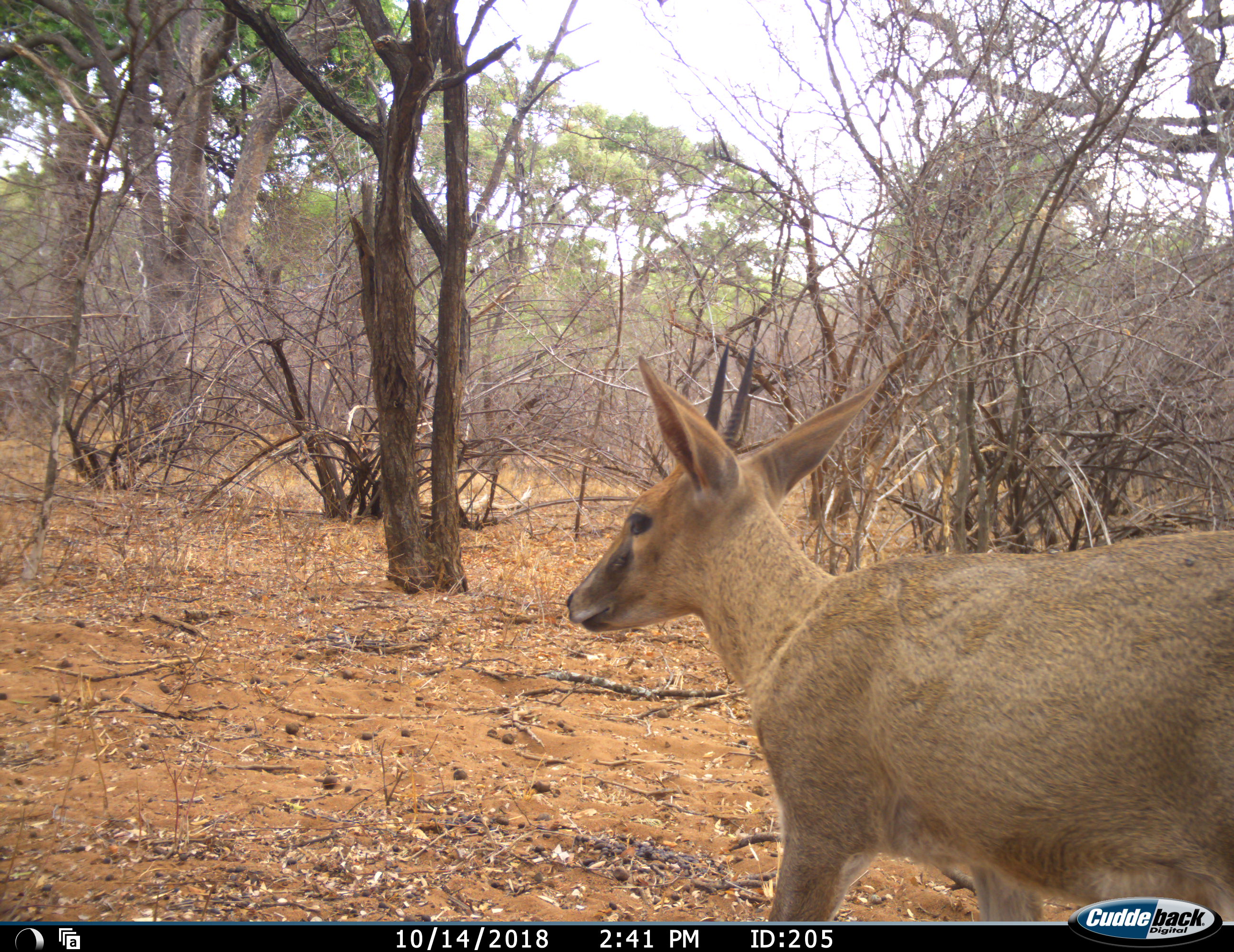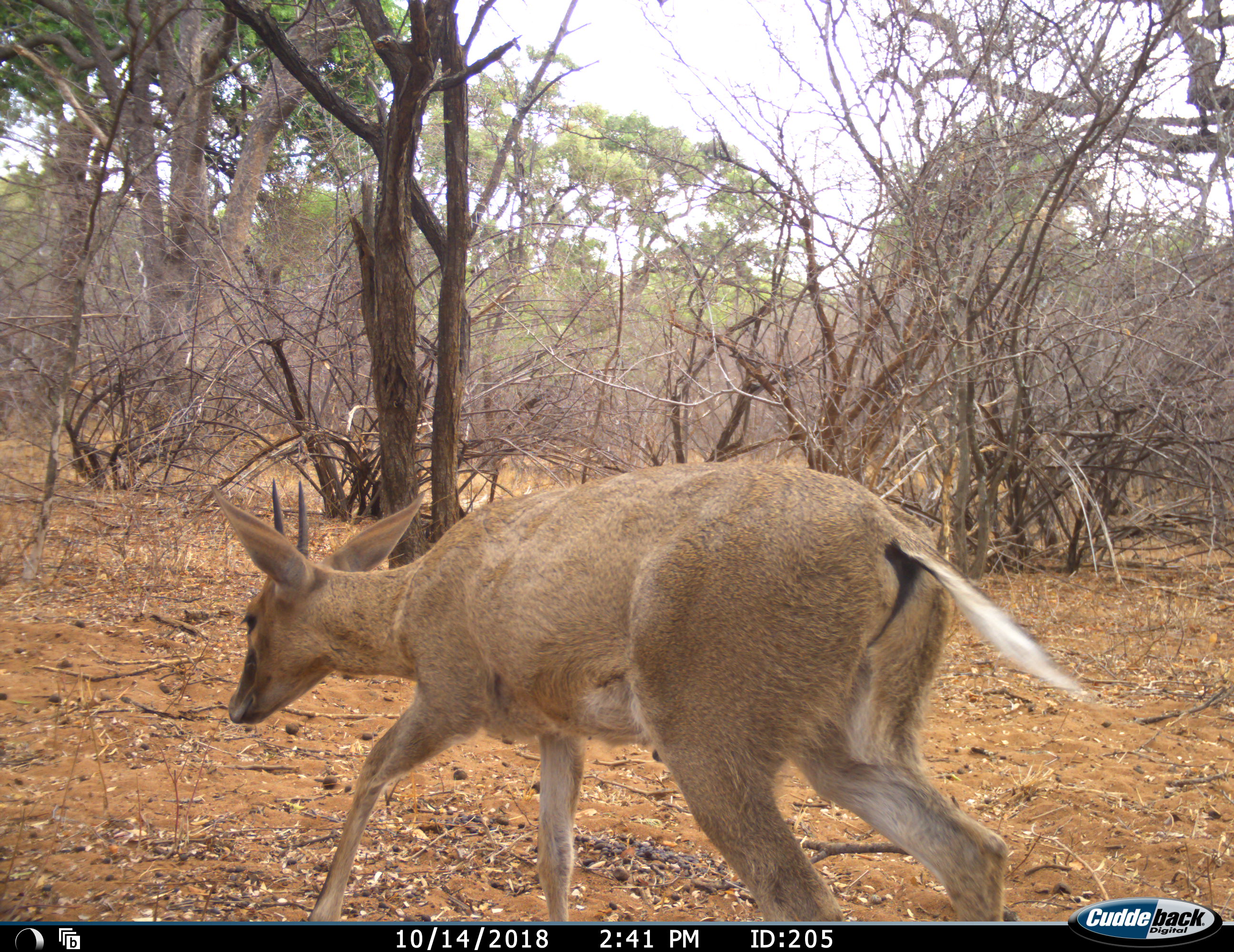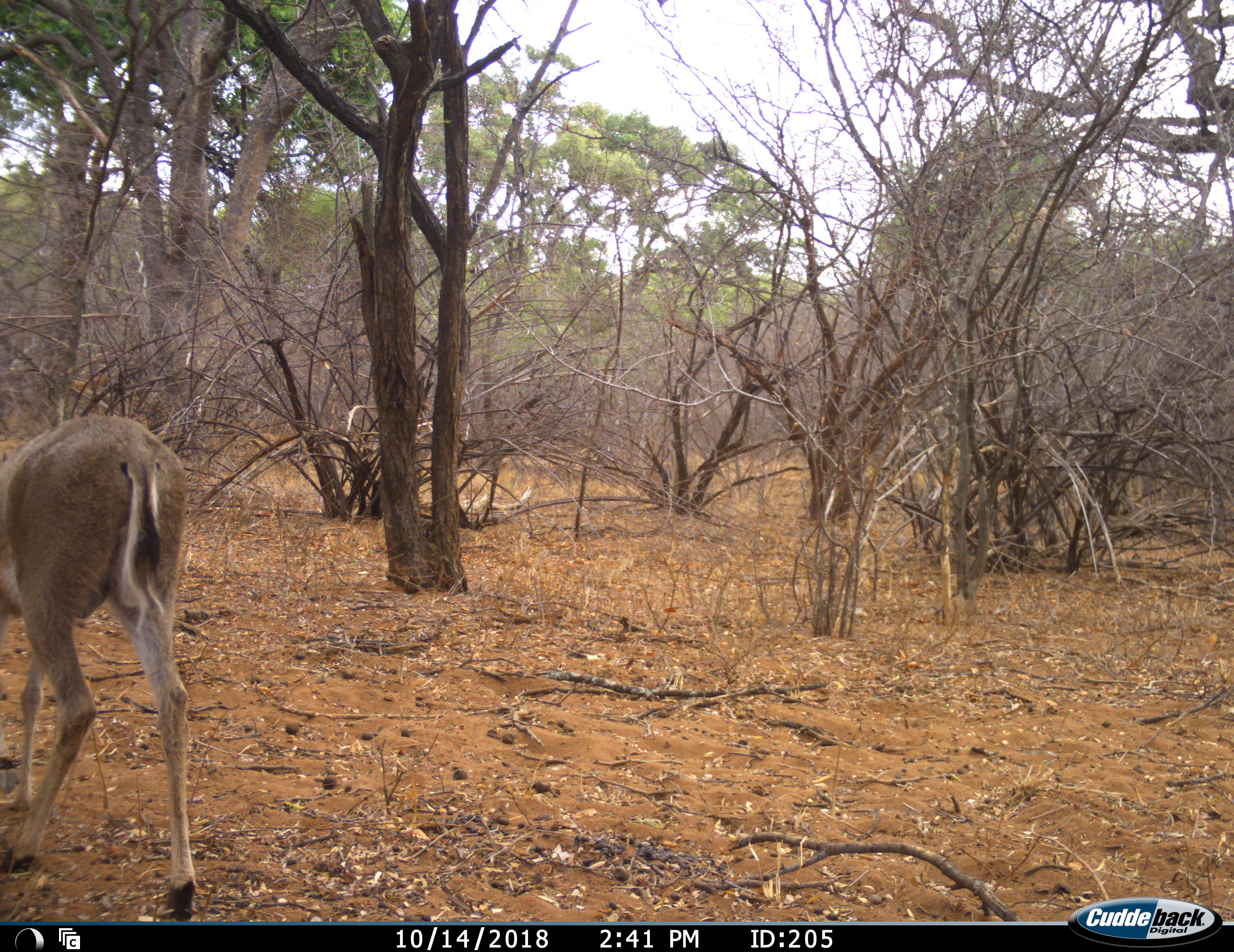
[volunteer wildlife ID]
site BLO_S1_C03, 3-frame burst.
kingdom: Animalia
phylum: Chordata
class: Mammalia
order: Artiodactyla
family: Bovidae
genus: Sylvicapra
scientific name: Sylvicapra grimmia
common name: common duiker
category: duikercommongrey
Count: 1.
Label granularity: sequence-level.